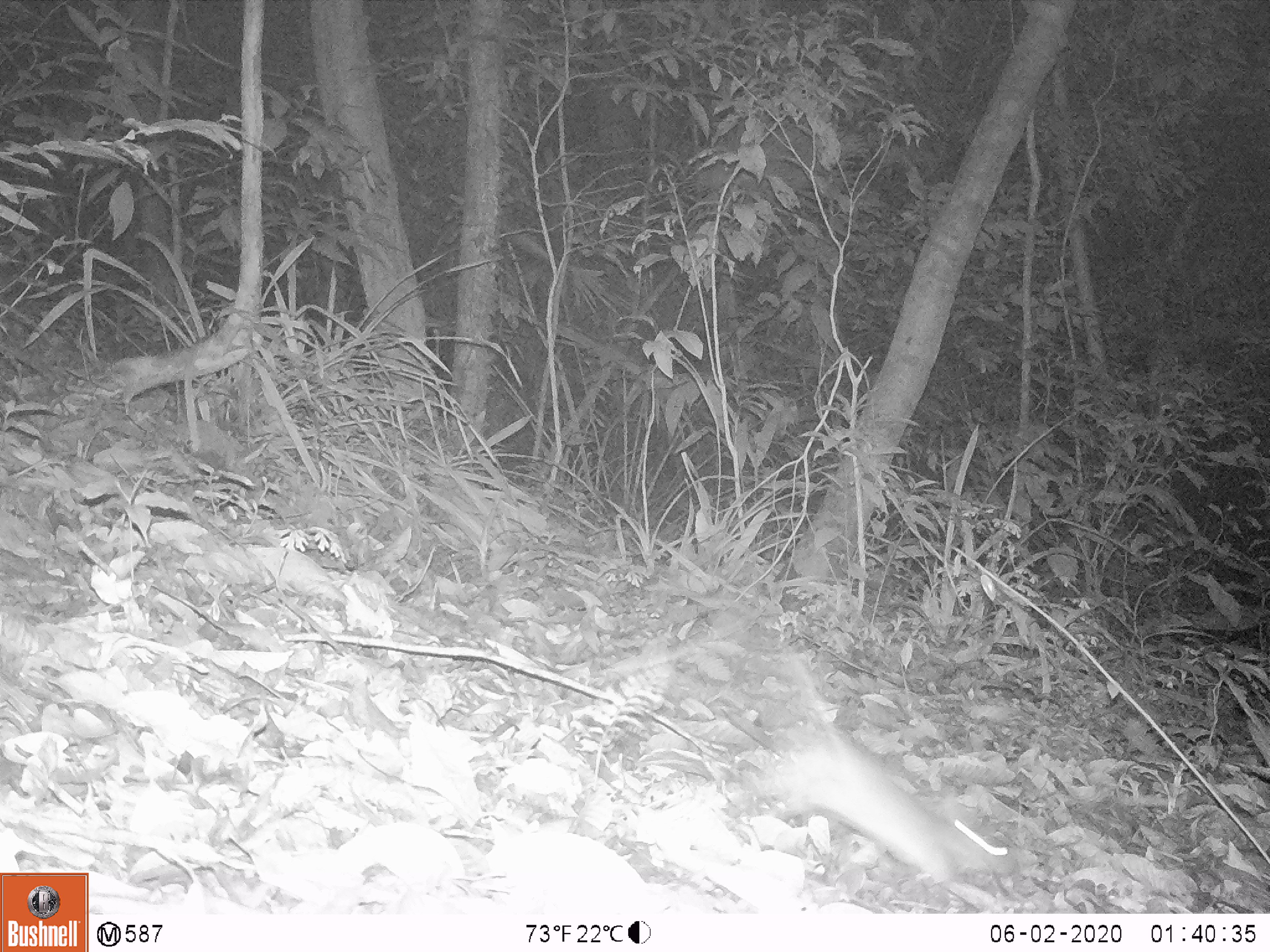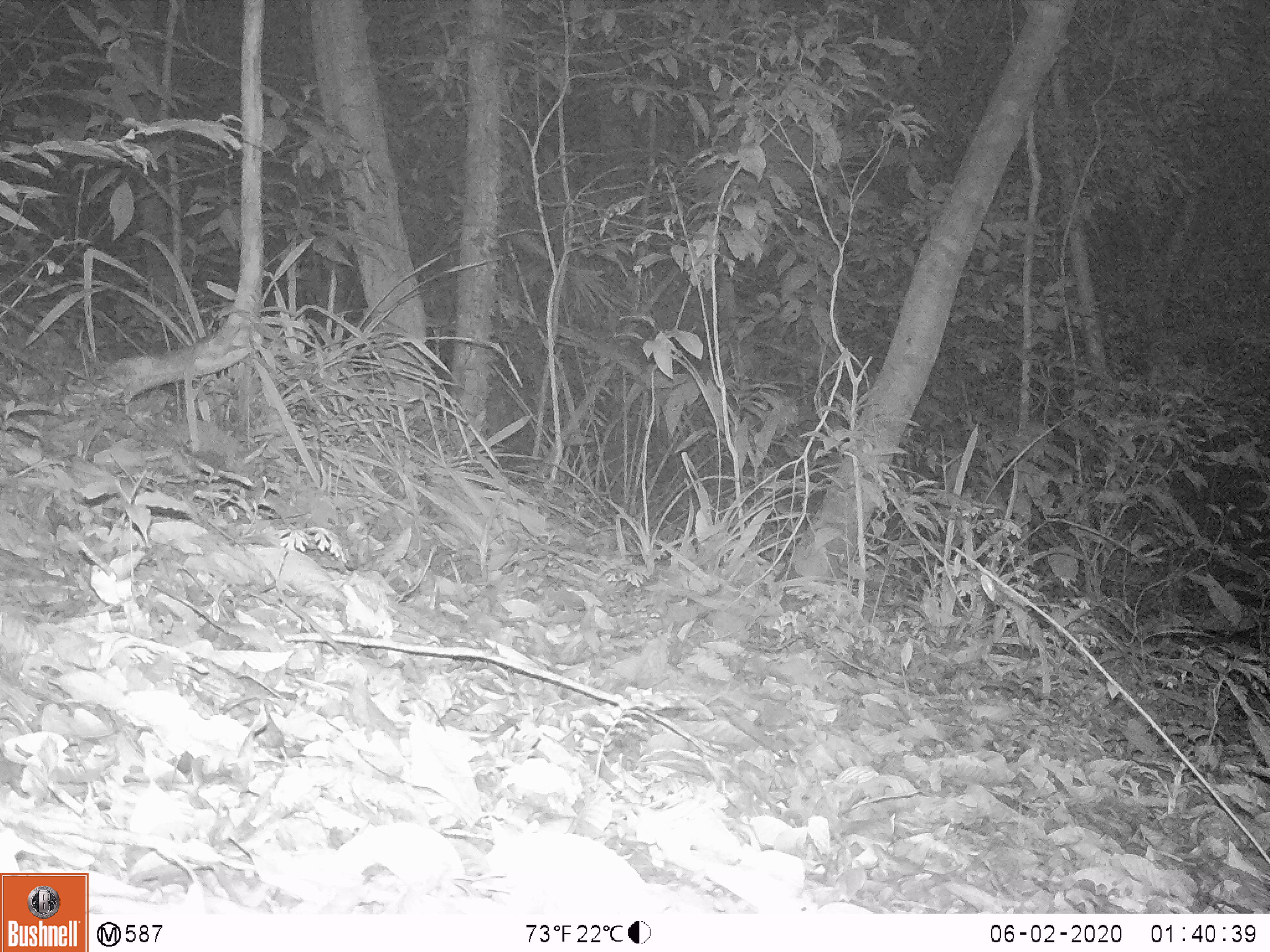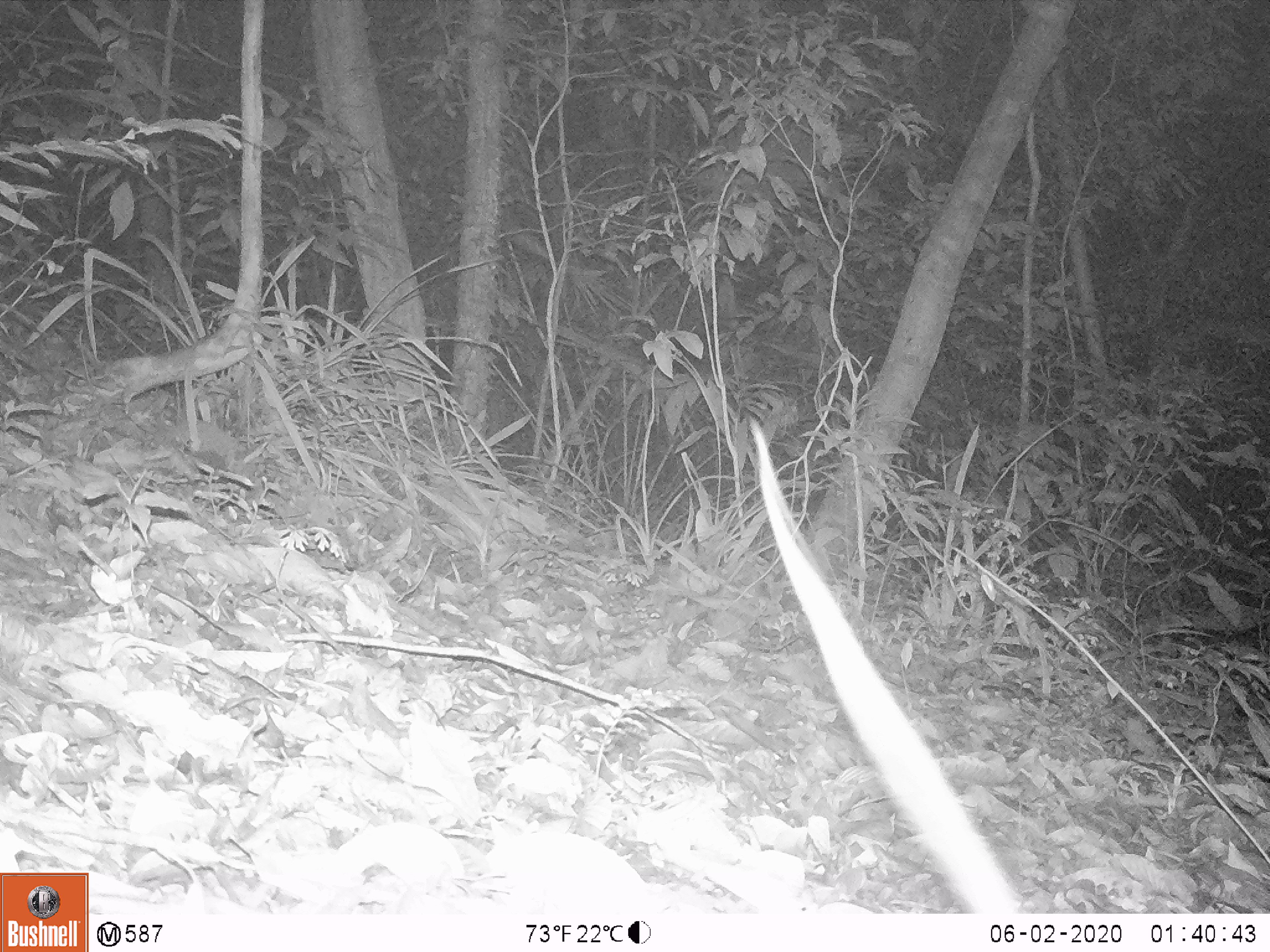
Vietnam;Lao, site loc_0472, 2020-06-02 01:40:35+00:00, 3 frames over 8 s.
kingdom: Animalia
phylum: Chordata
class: Mammalia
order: Rodentia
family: Muridae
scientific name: Muridae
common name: old-world mice and rats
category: unidentified murid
Unidentified murid (old-world mice and rats) (Muridae). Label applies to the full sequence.